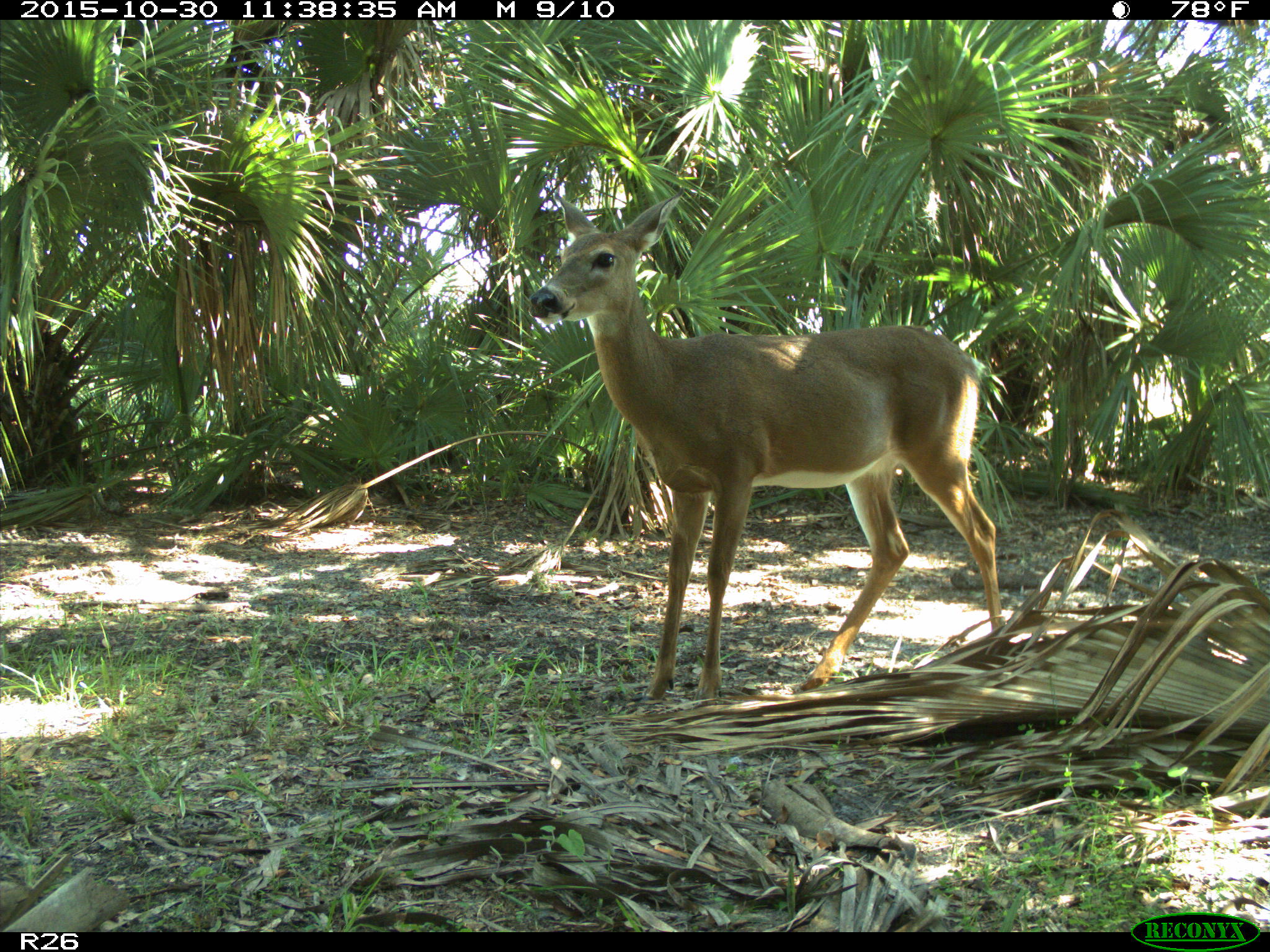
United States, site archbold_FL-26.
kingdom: Animalia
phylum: Chordata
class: Mammalia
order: Artiodactyla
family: Cervidae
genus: Odocoileus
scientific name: Odocoileus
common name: deer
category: unidentified deer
Unidentified deer (deer) (Odocoileus).